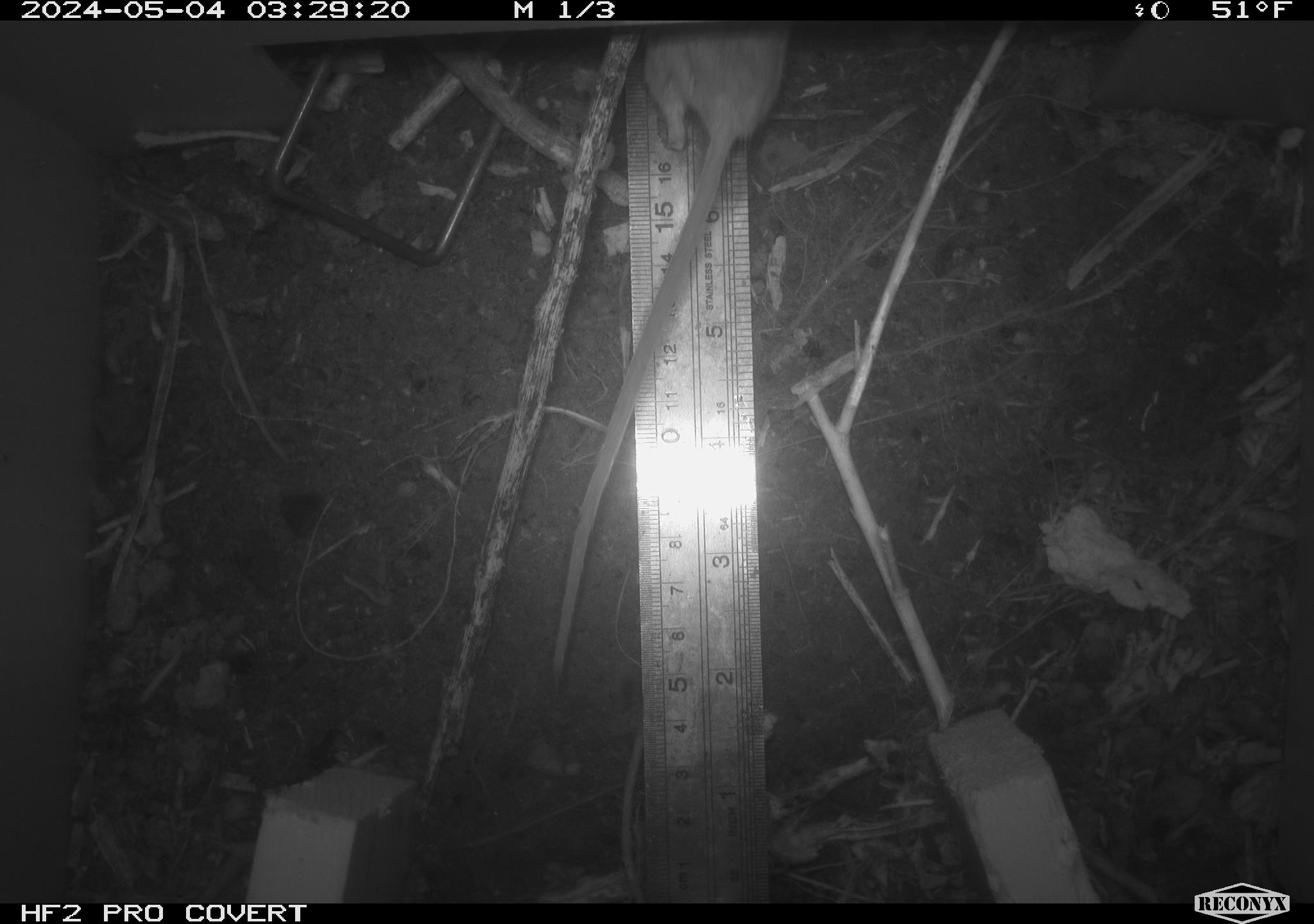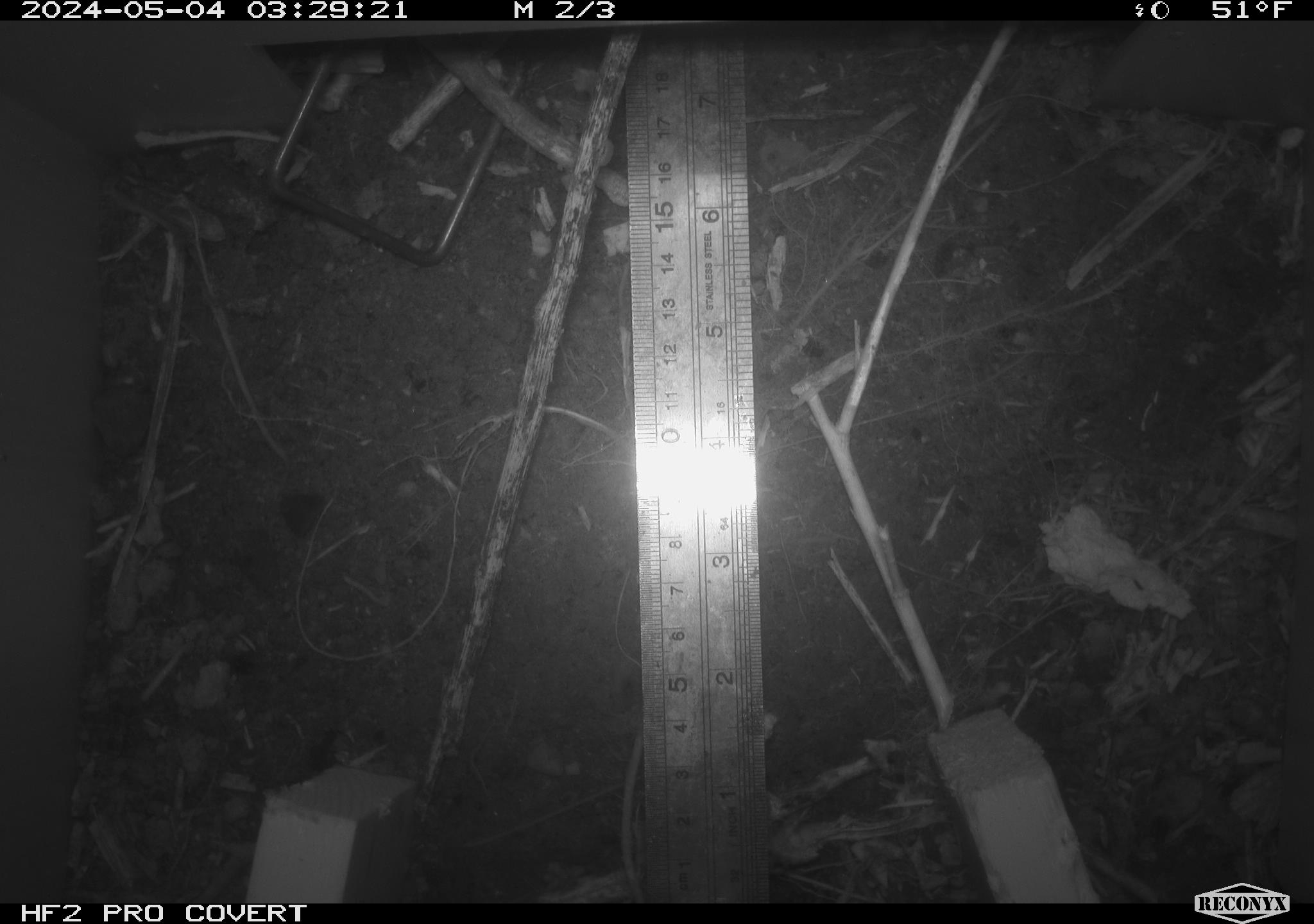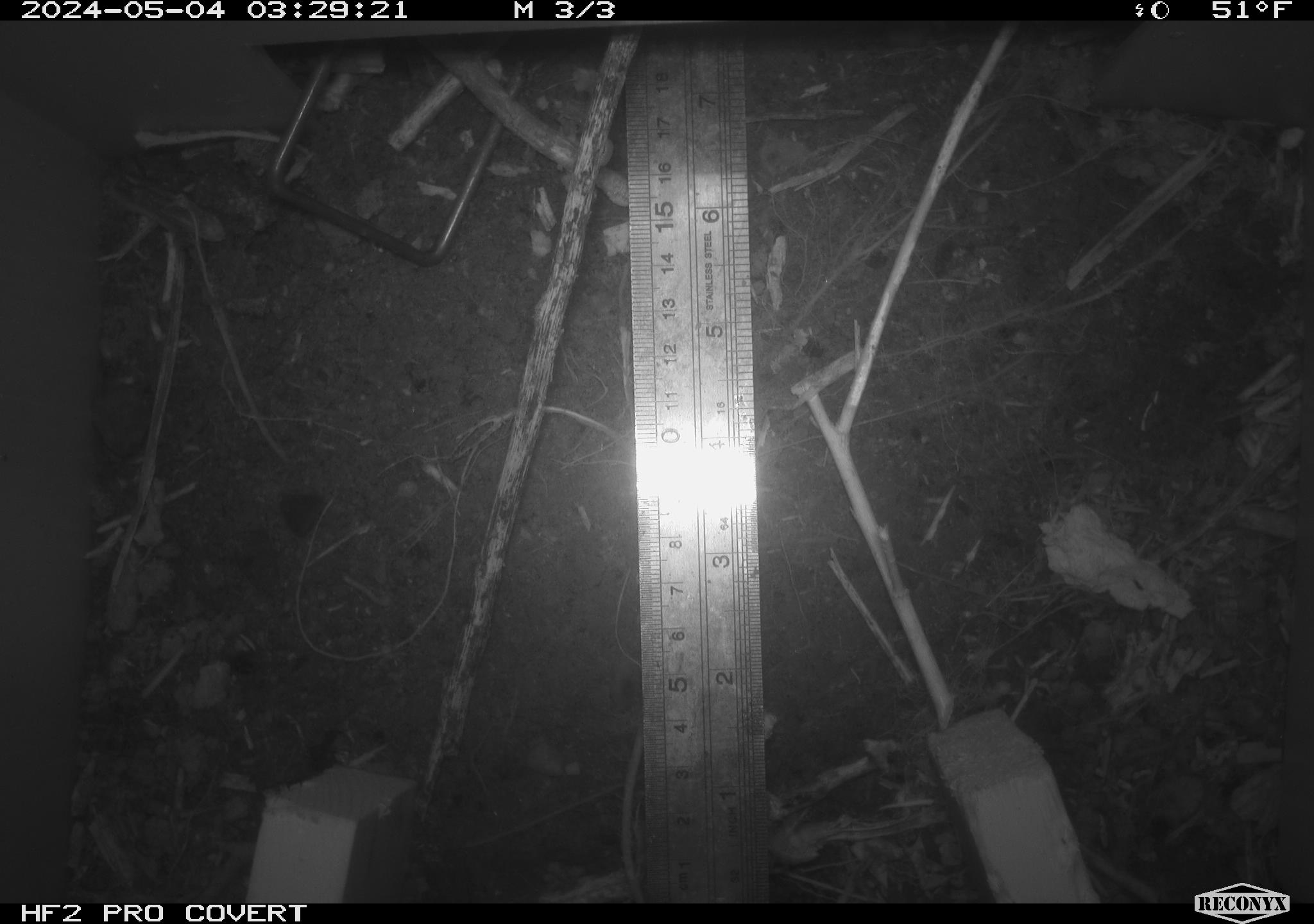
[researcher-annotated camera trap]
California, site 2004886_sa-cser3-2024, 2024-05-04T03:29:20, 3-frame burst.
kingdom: Animalia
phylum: Chordata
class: Mammalia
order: Rodentia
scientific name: Rodentia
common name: rodent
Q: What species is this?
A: Rodent (Rodentia).